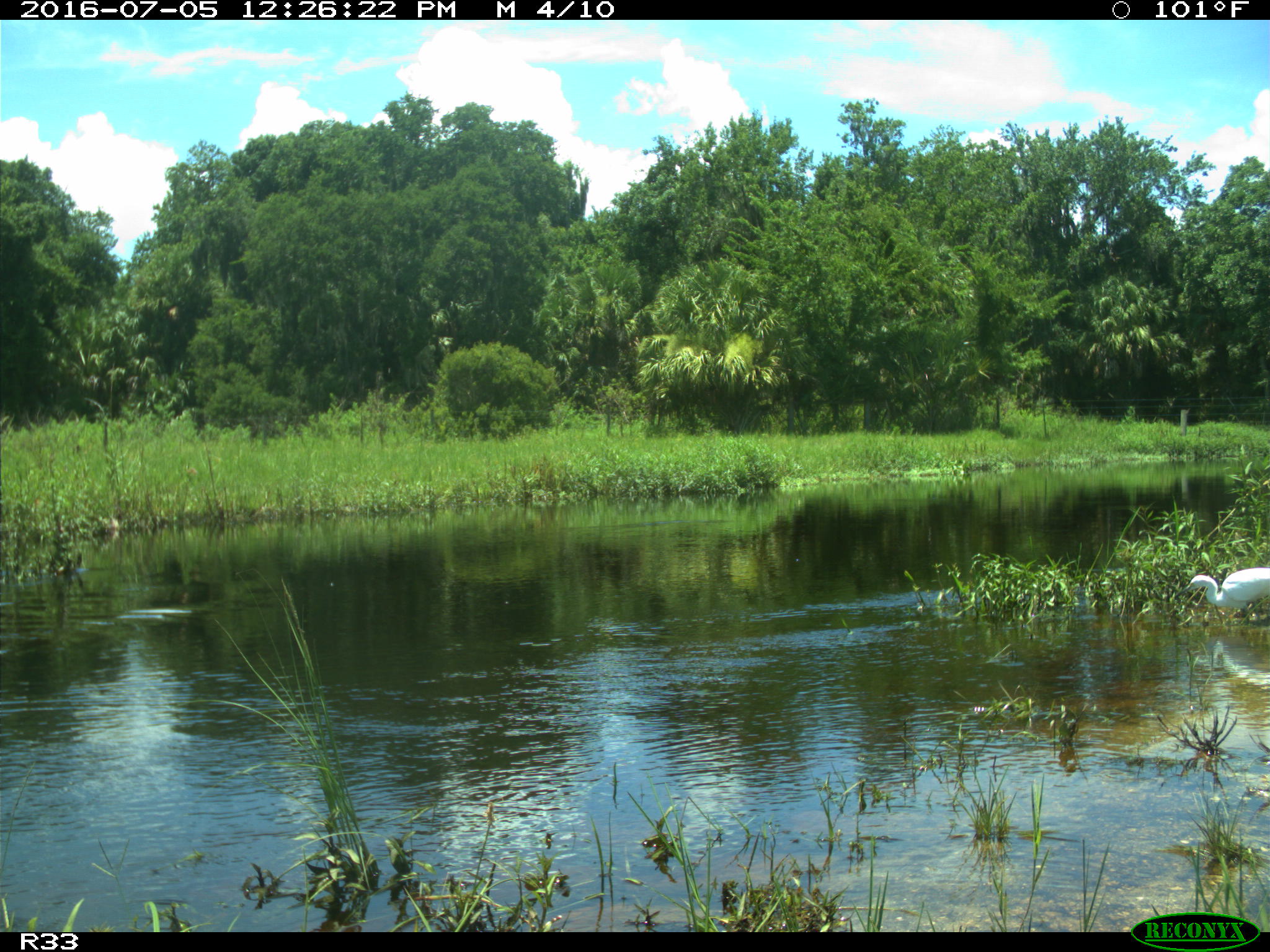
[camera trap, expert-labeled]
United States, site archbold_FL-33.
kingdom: Animalia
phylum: Chordata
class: Aves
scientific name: Aves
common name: birds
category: unidentified bird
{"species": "unidentified bird (birds) (Aves)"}